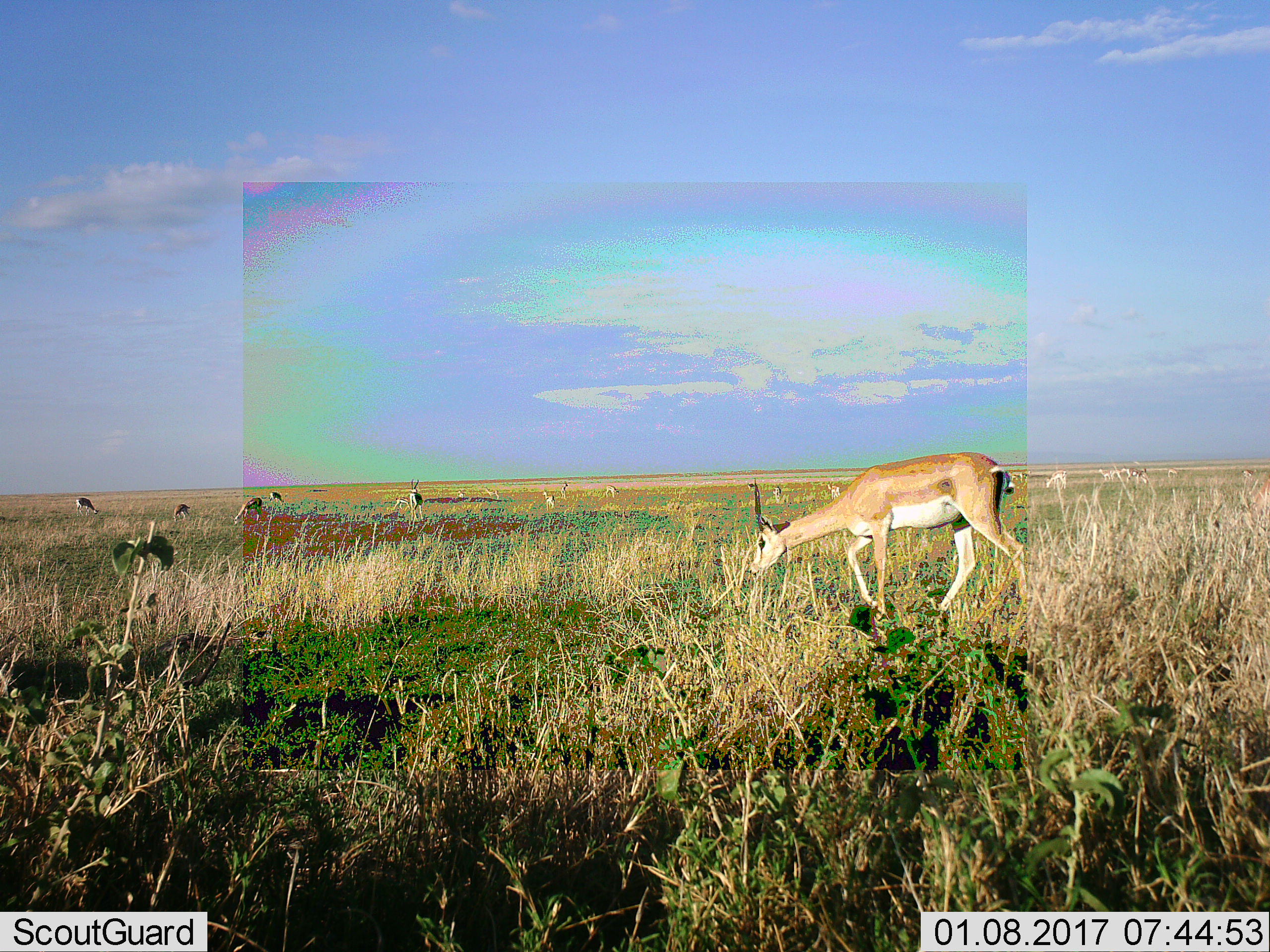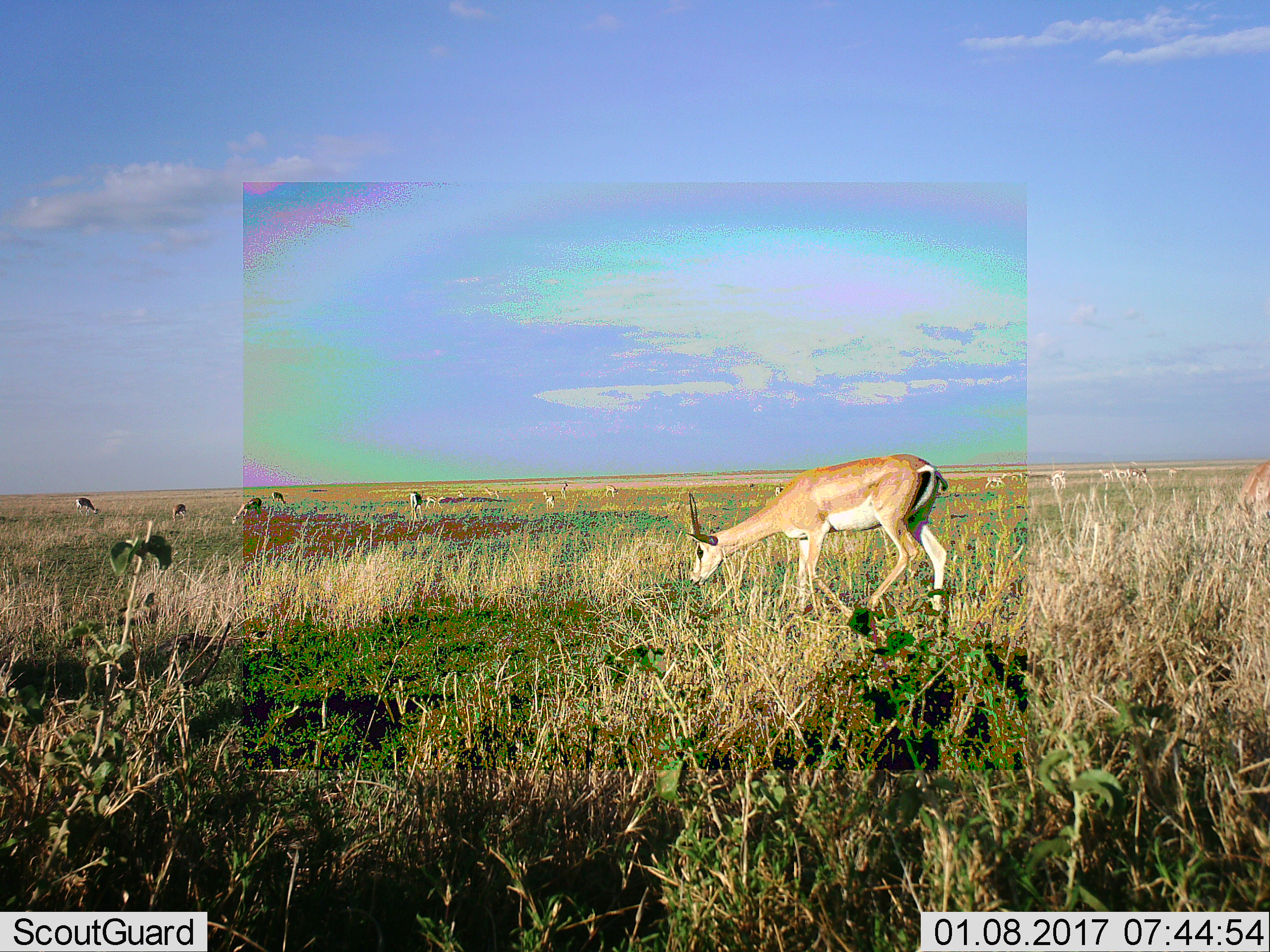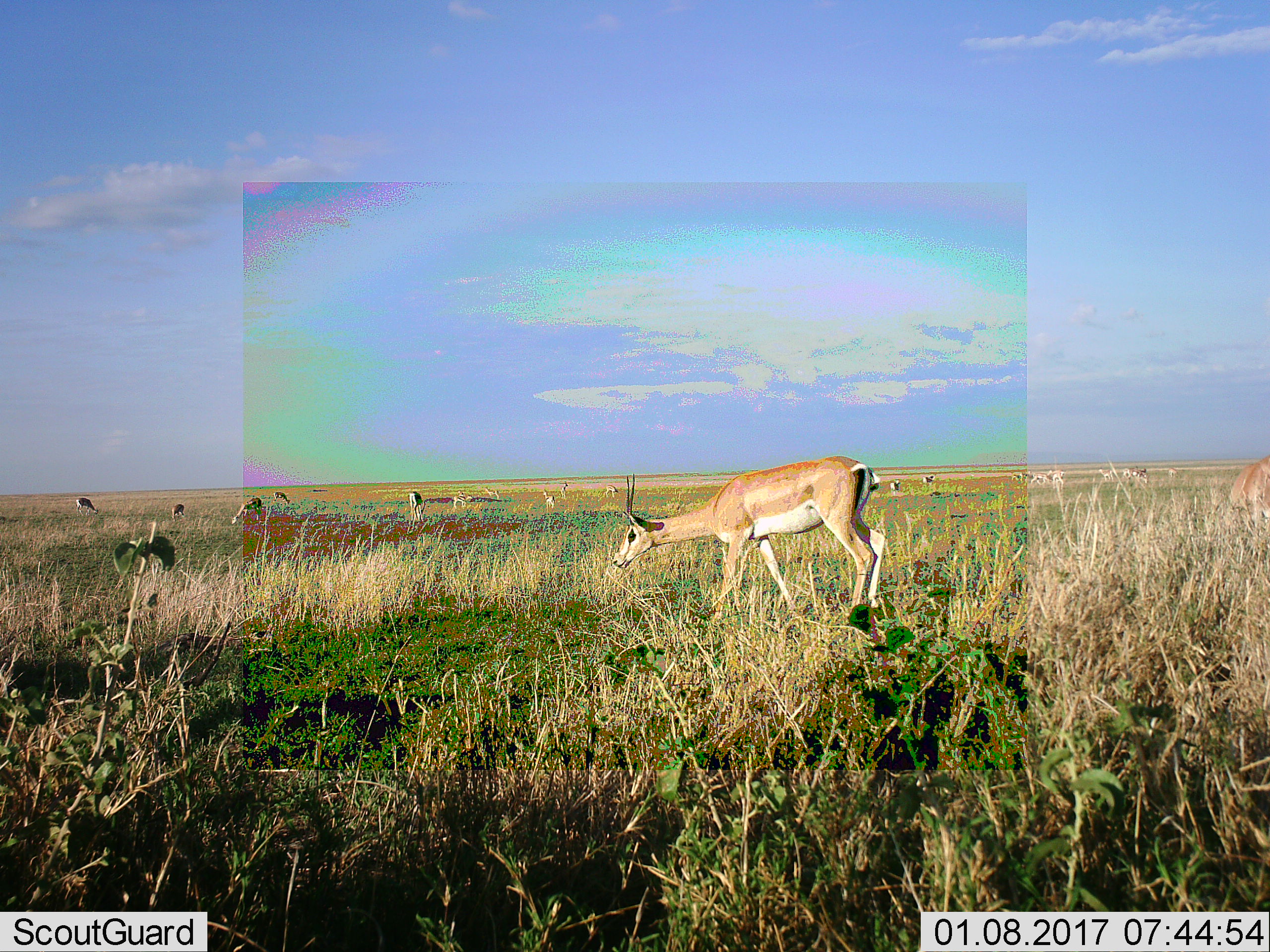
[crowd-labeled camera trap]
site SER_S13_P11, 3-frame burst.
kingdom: Animalia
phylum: Chordata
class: Mammalia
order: Artiodactyla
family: Bovidae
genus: Nanger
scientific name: Nanger granti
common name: grant's gazelle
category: gazellegrants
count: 11-50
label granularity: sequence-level